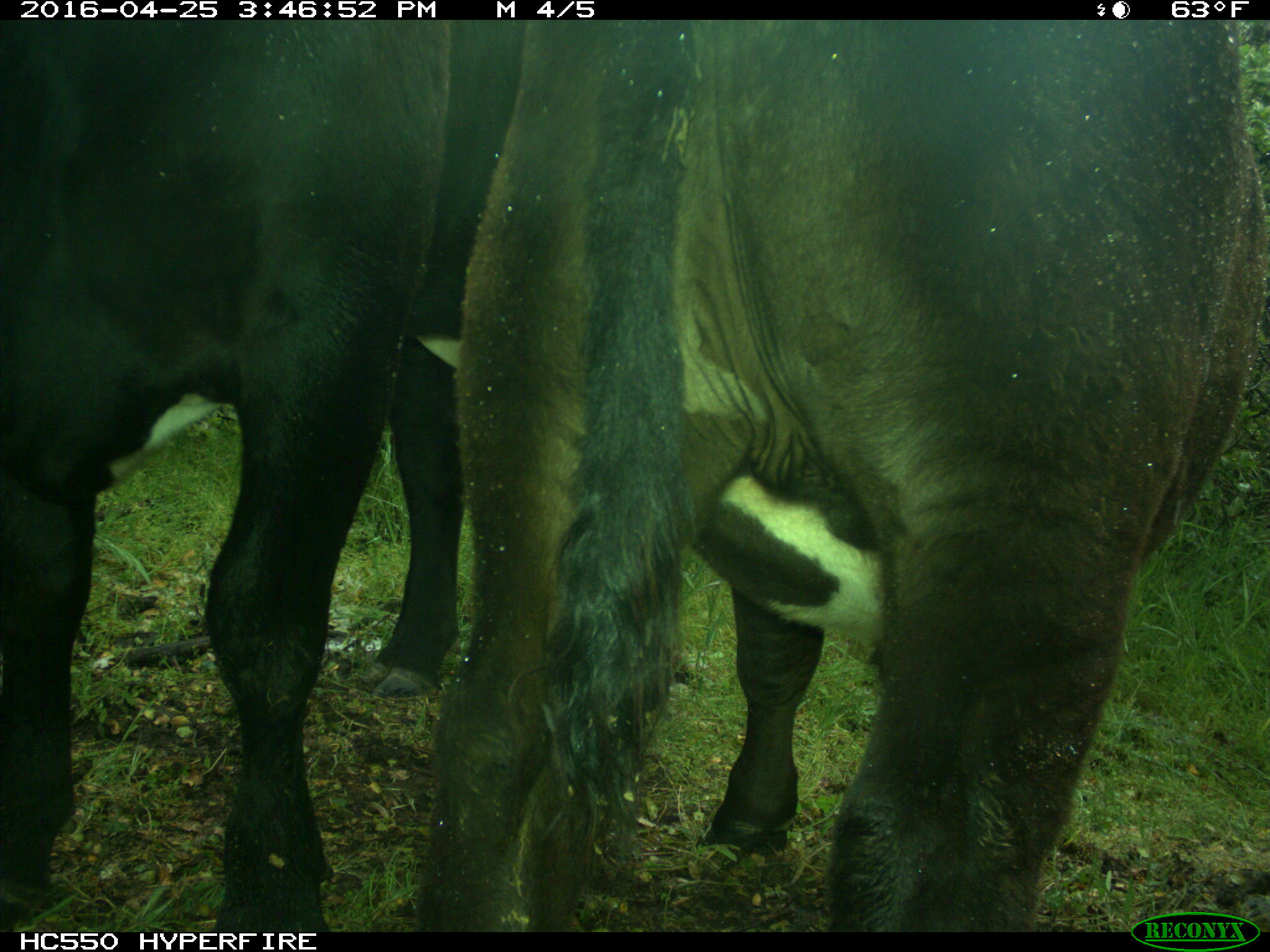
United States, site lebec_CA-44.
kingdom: Animalia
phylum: Chordata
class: Mammalia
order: Artiodactyla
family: Bovidae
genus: Bos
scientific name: Bos taurus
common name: domestic cow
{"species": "Bos taurus (domestic cow)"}